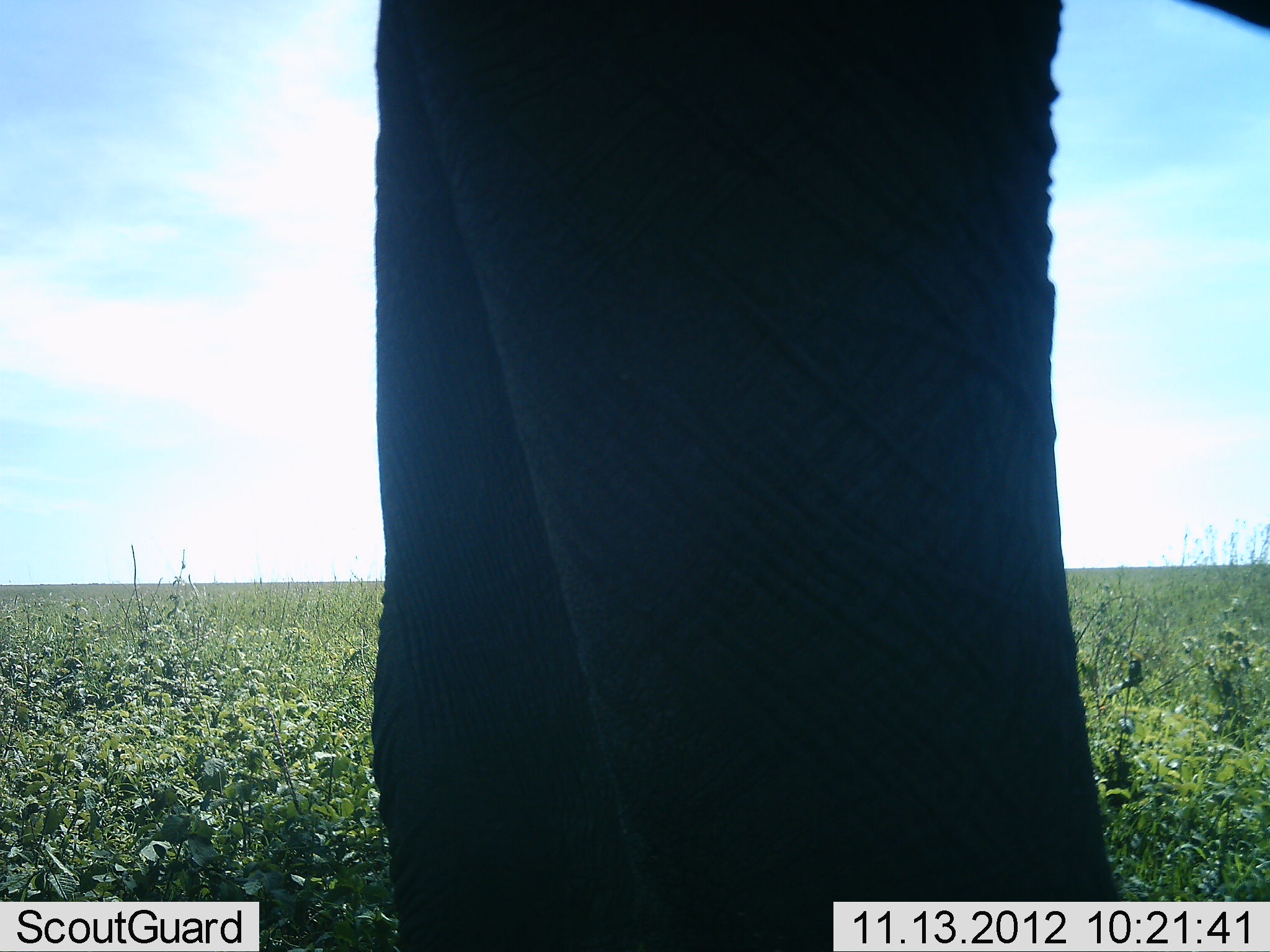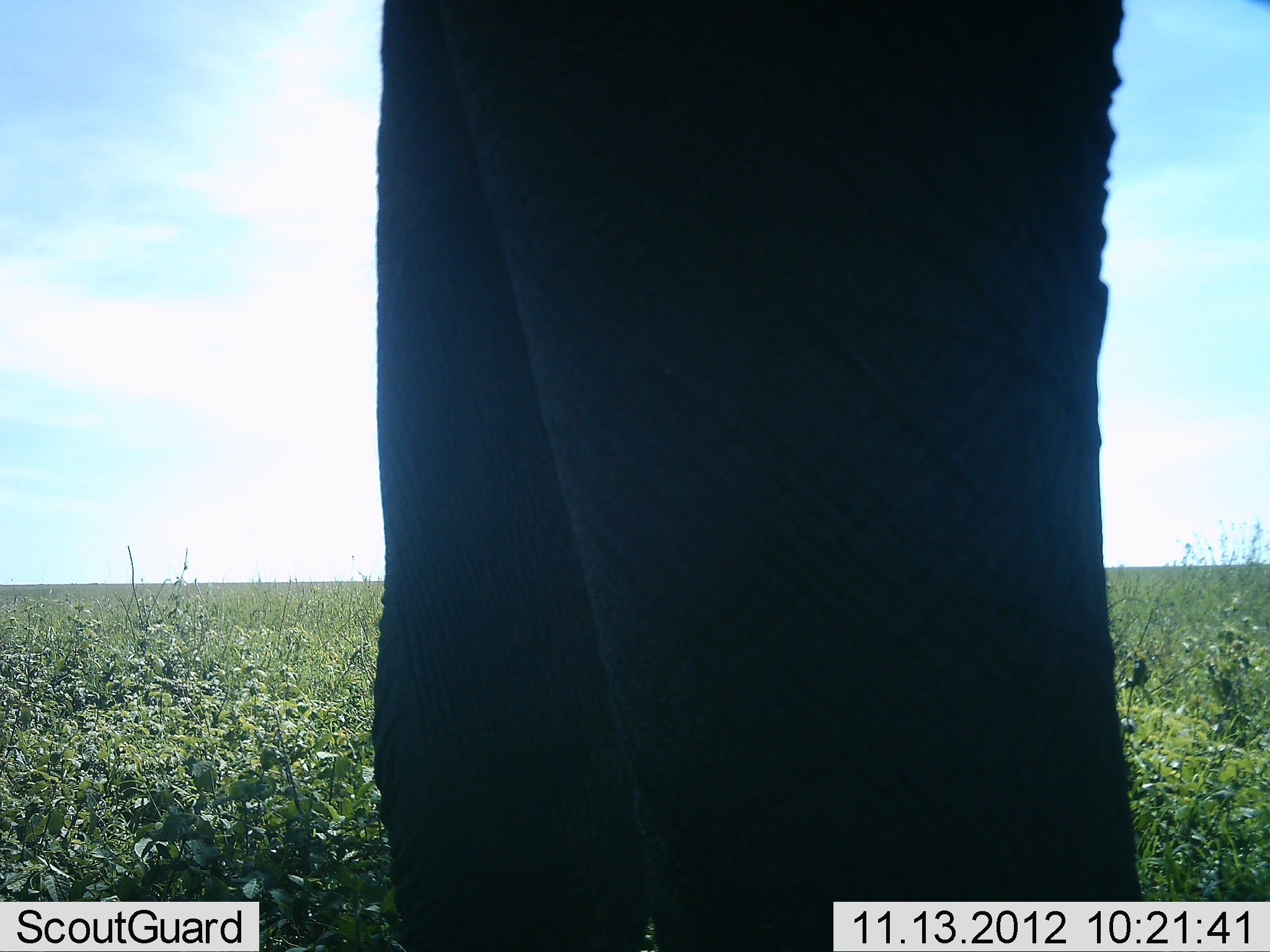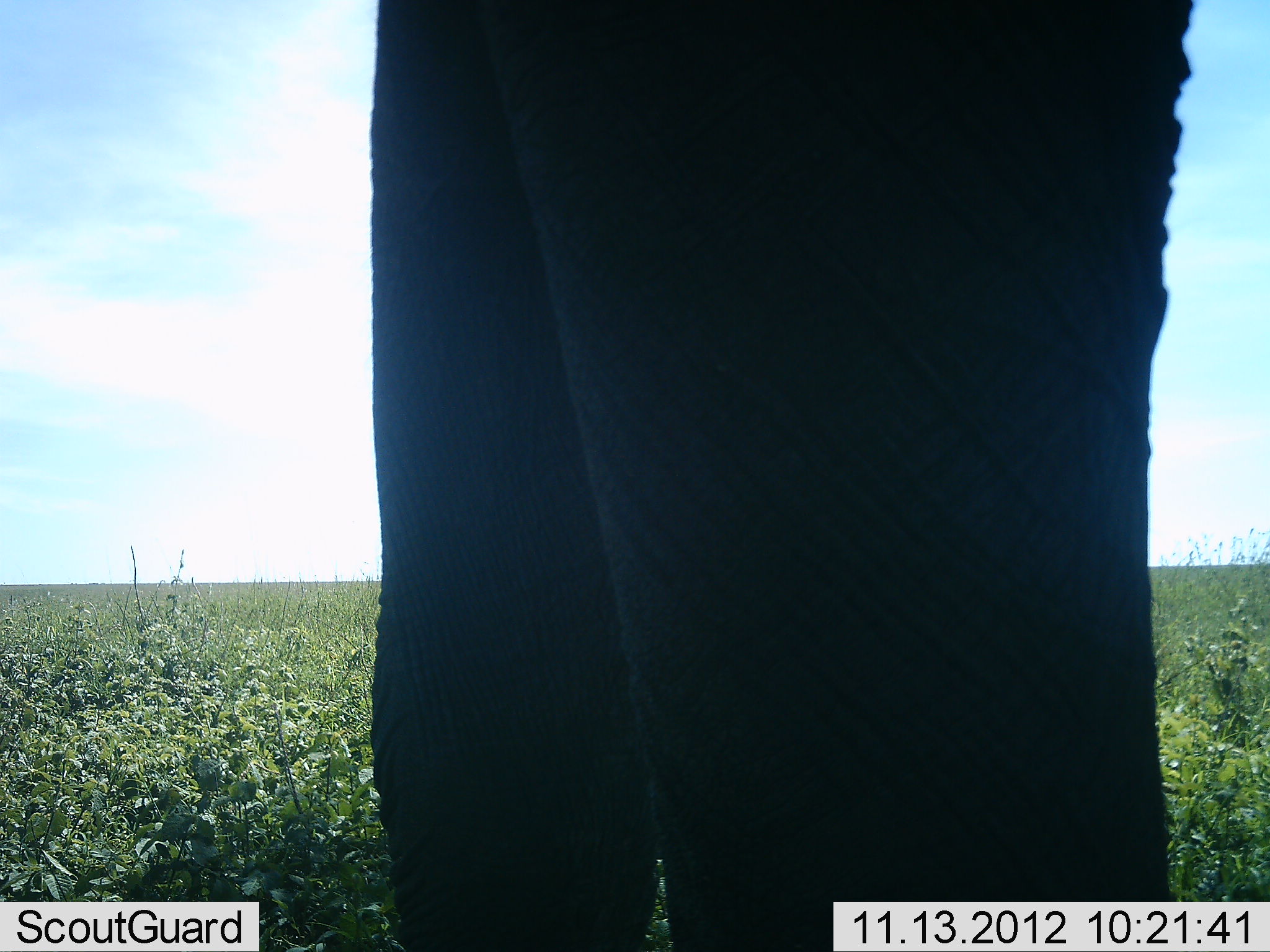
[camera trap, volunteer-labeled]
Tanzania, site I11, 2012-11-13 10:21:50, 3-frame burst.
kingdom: Animalia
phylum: Chordata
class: Mammalia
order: Proboscidea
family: Elephantidae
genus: Loxodonta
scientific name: Loxodonta africana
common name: african bush elephant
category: elephant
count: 1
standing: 100%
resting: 0%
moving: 0%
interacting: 0%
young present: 0%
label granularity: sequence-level